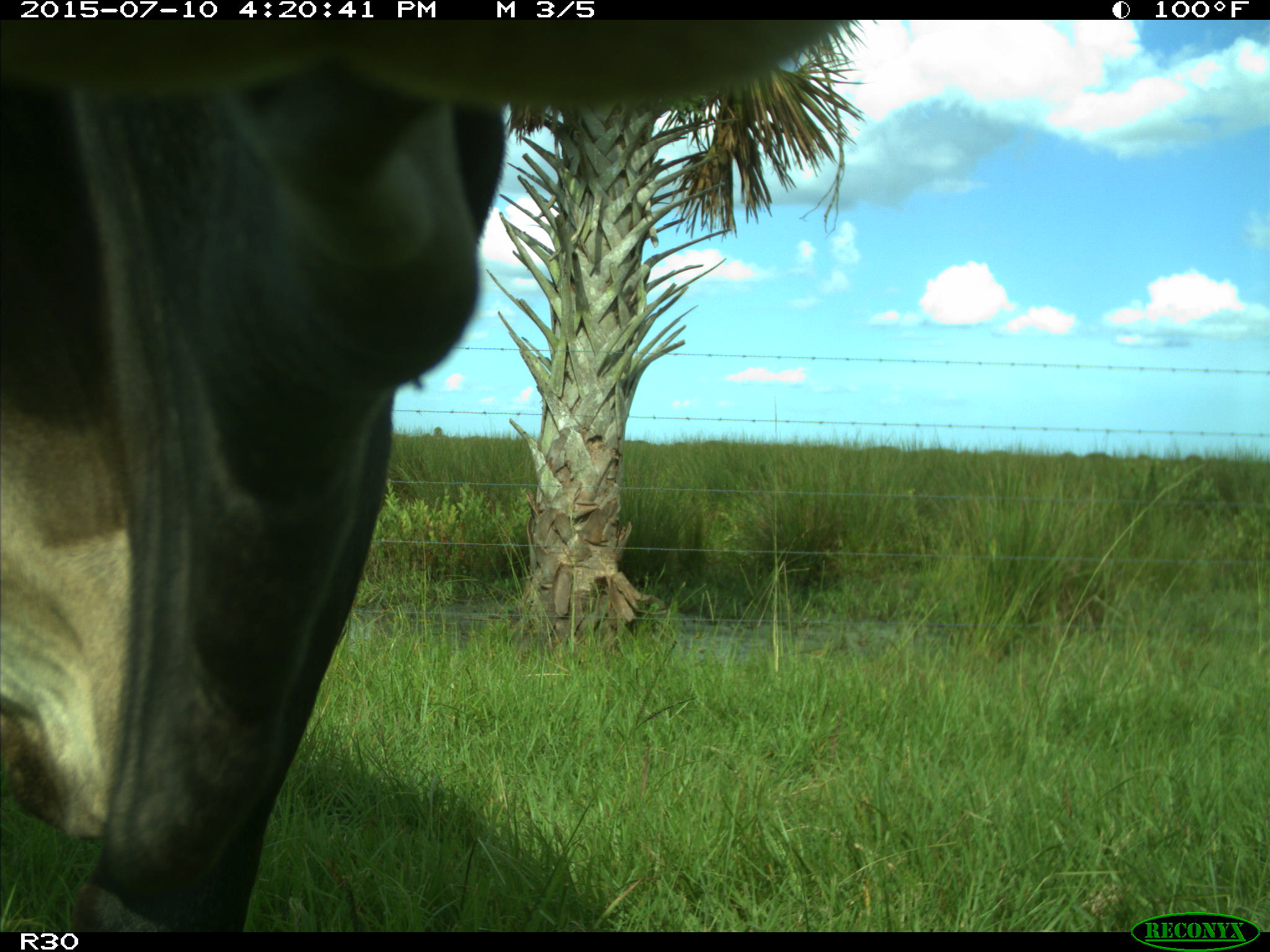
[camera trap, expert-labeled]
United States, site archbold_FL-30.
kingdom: Animalia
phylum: Chordata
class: Mammalia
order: Artiodactyla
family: Bovidae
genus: Bos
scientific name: Bos taurus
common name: domestic cow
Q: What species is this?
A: Bos taurus (domestic cow).